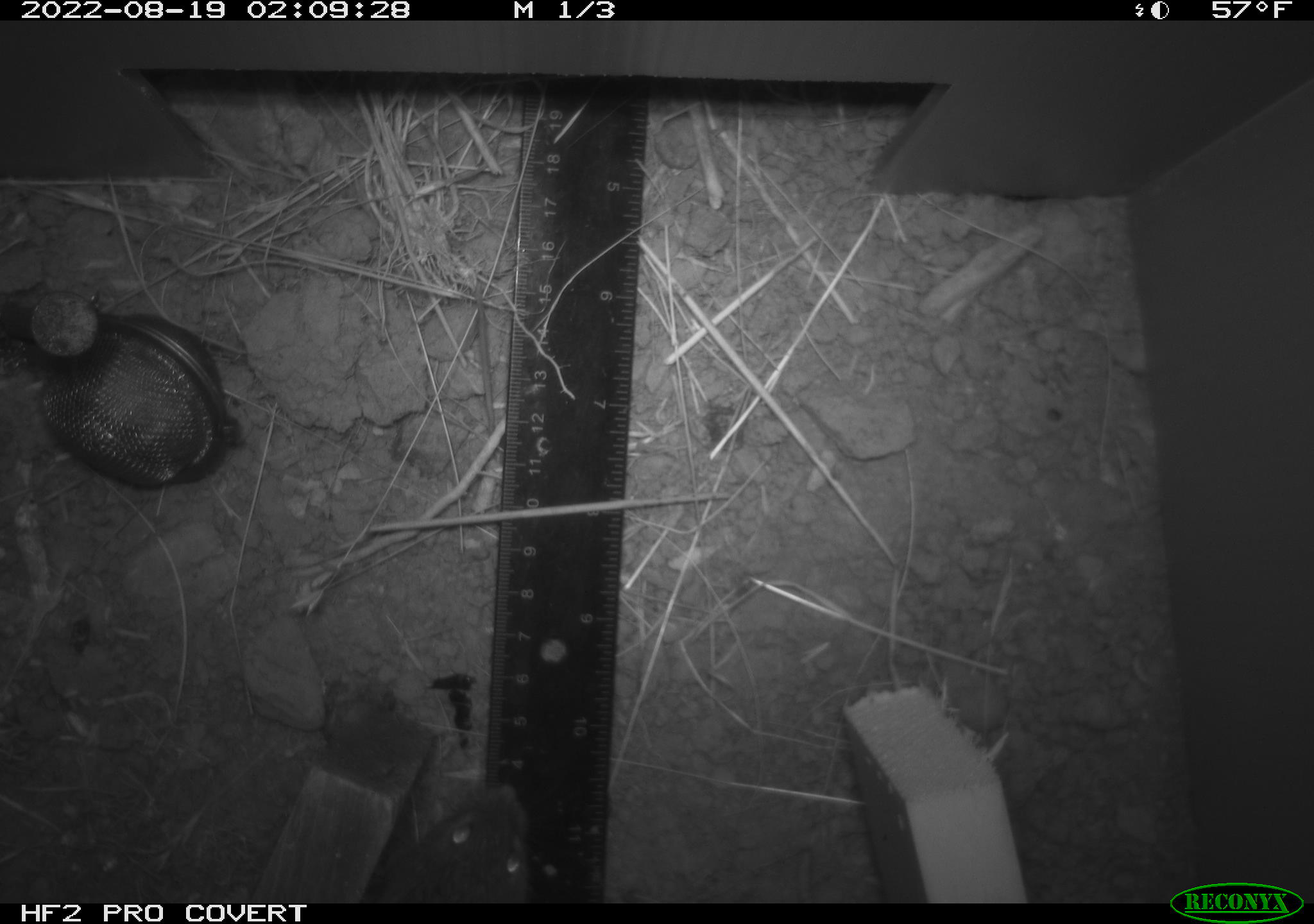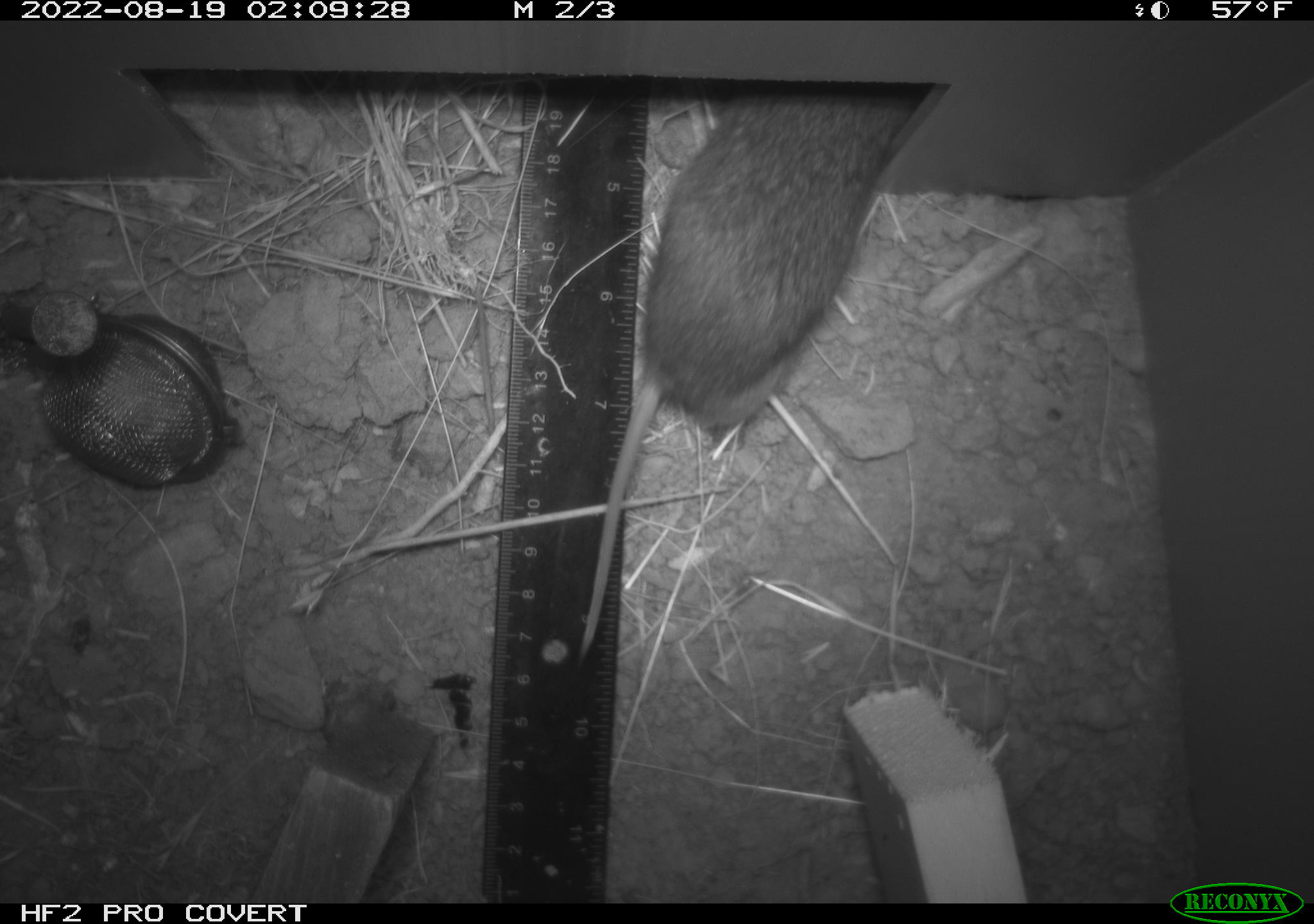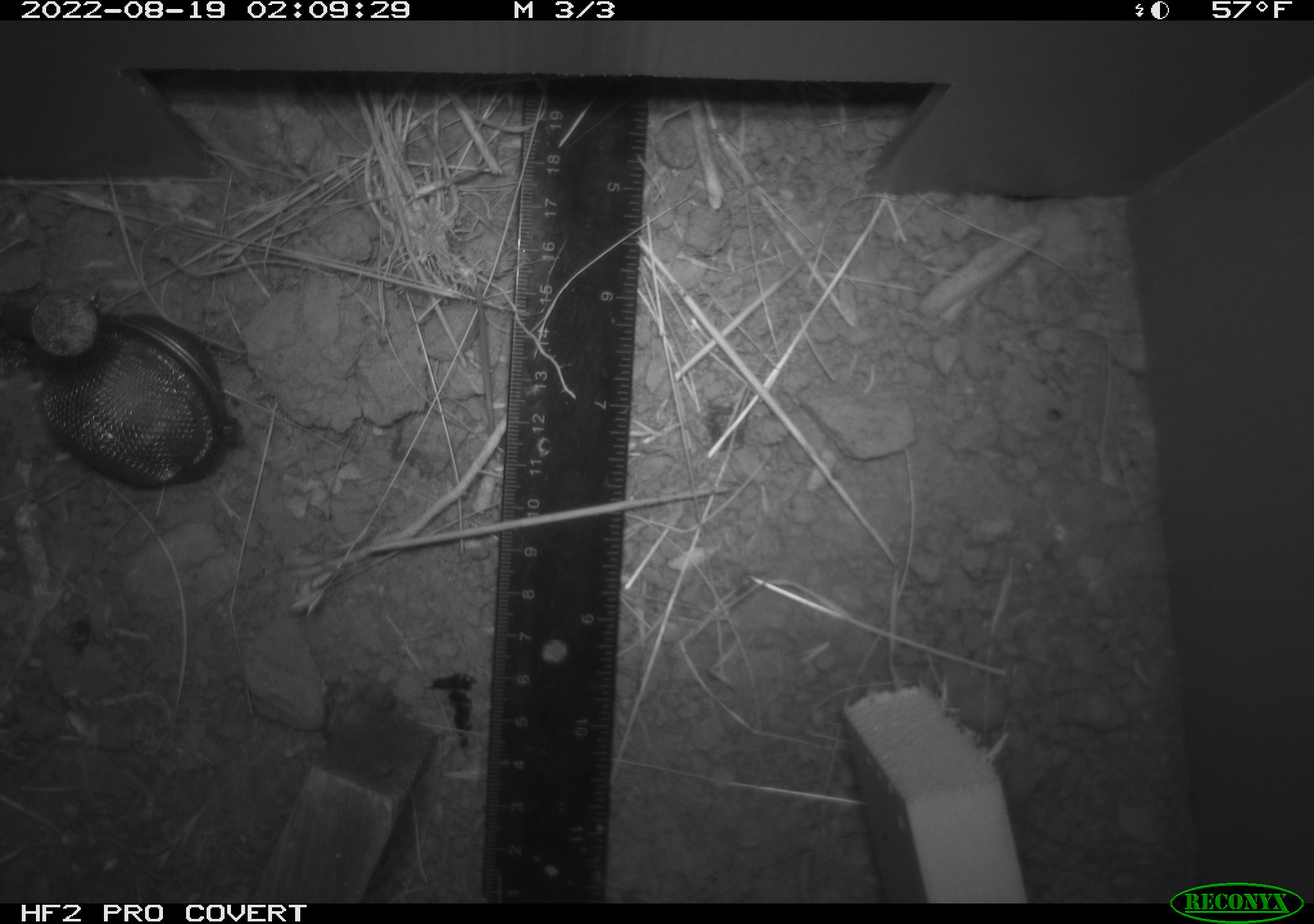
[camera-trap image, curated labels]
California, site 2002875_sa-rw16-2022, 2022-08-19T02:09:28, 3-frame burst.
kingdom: Animalia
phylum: Chordata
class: Mammalia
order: Rodentia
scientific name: Rodentia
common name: mouse species